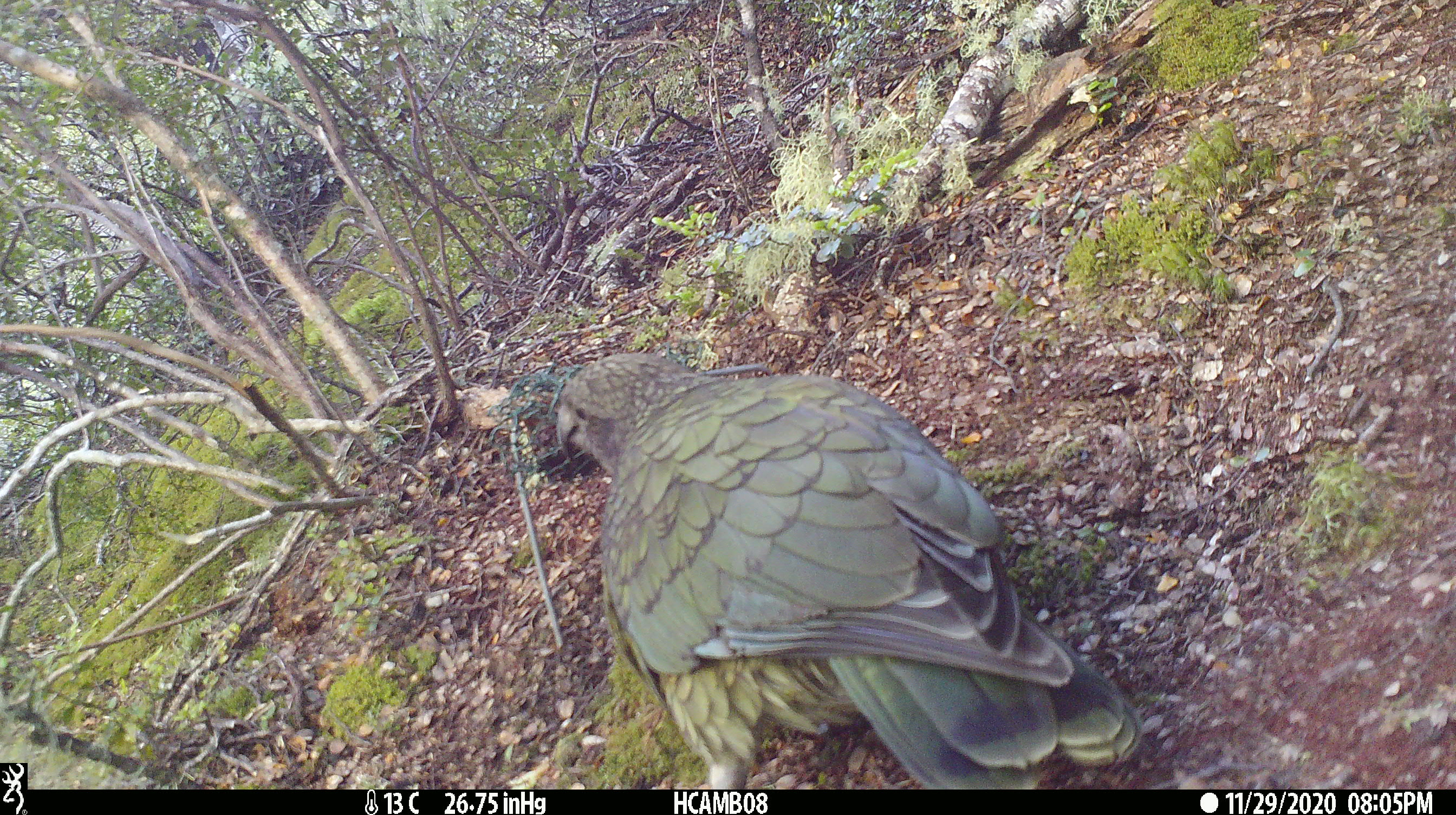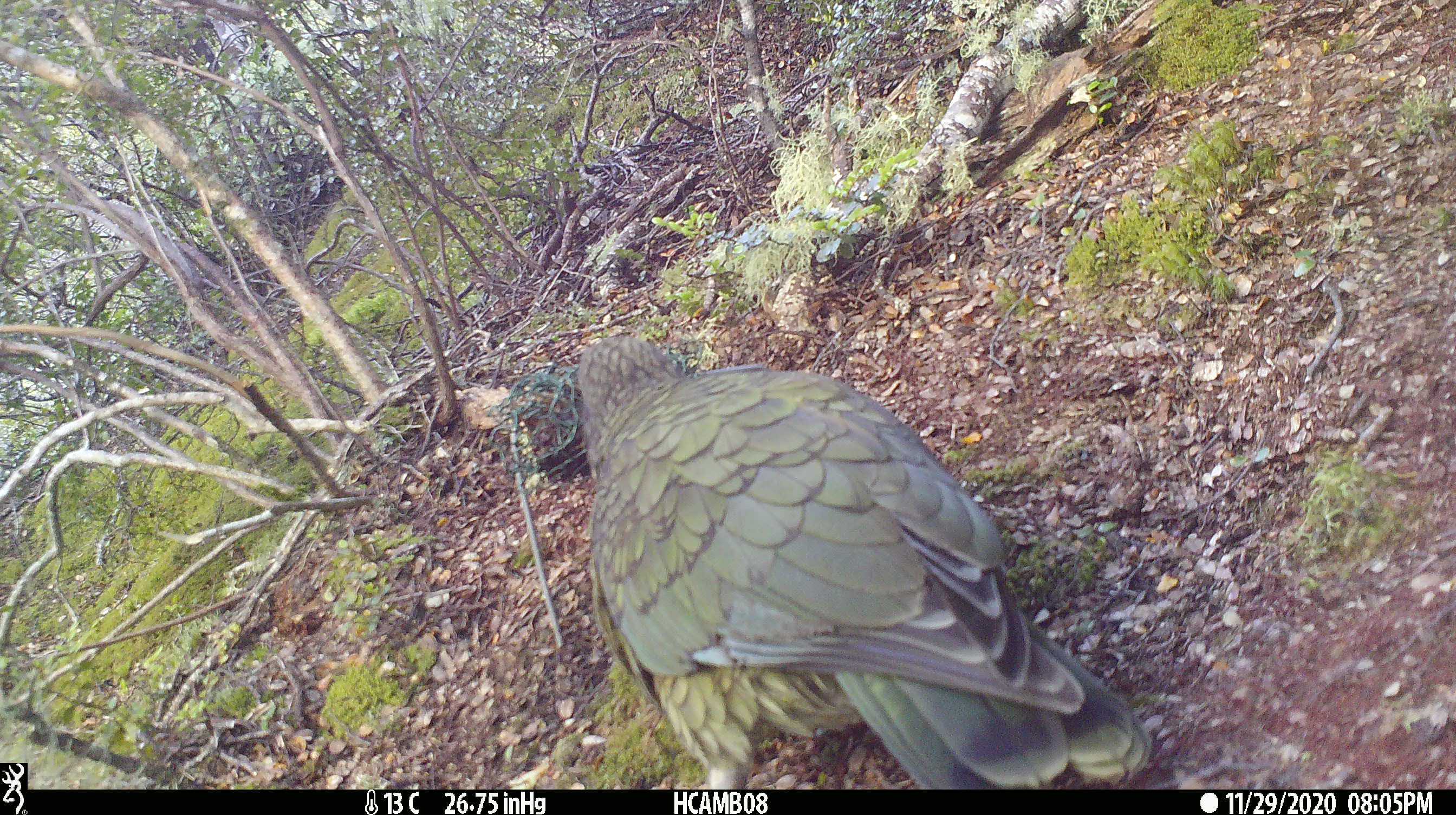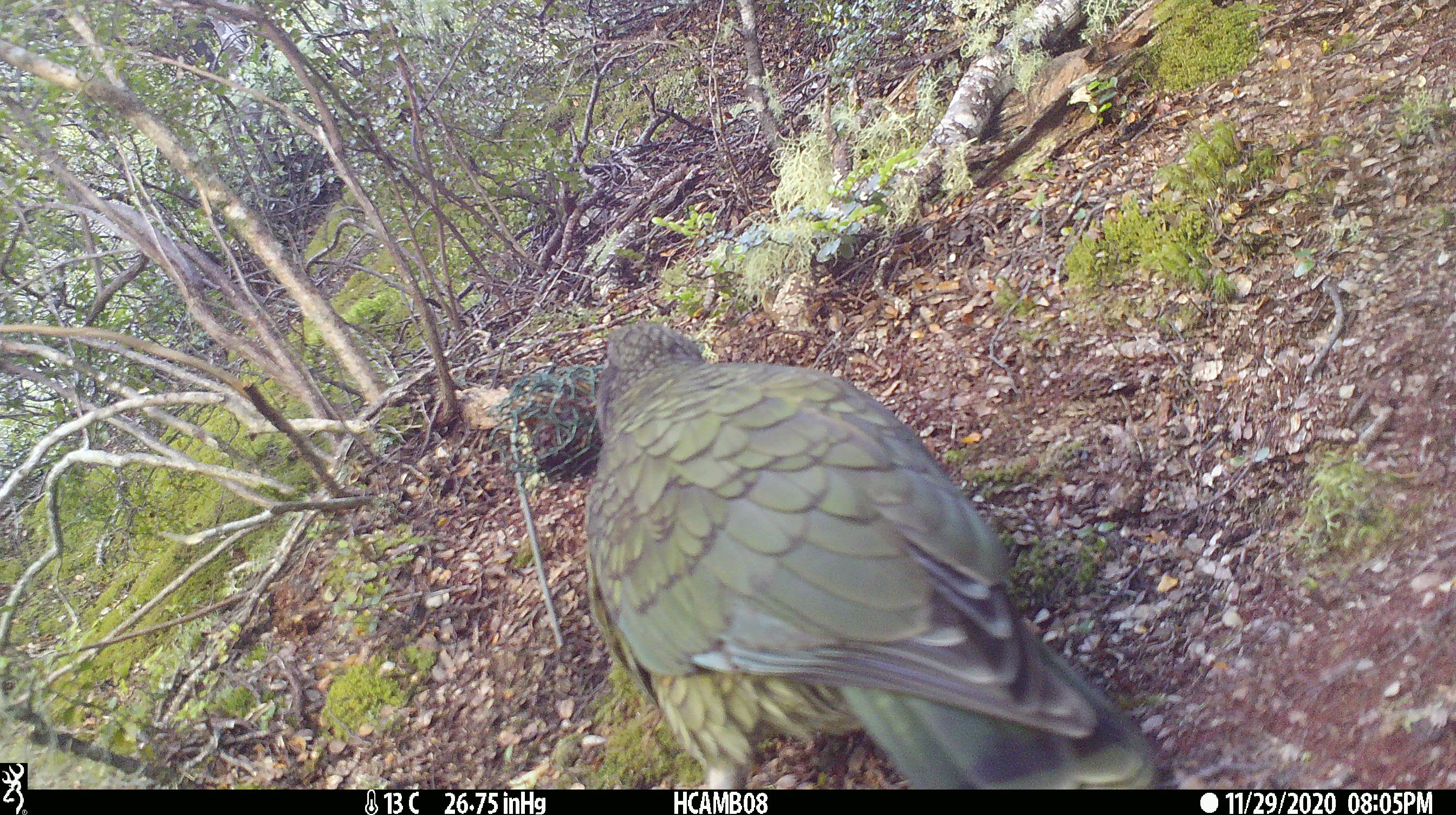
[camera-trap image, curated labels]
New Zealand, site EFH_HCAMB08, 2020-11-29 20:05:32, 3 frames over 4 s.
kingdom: Animalia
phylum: Chordata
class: Aves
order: Psittaciformes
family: Strigopidae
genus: Nestor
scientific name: Nestor notabilis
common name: kea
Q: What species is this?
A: Kea (Nestor notabilis).